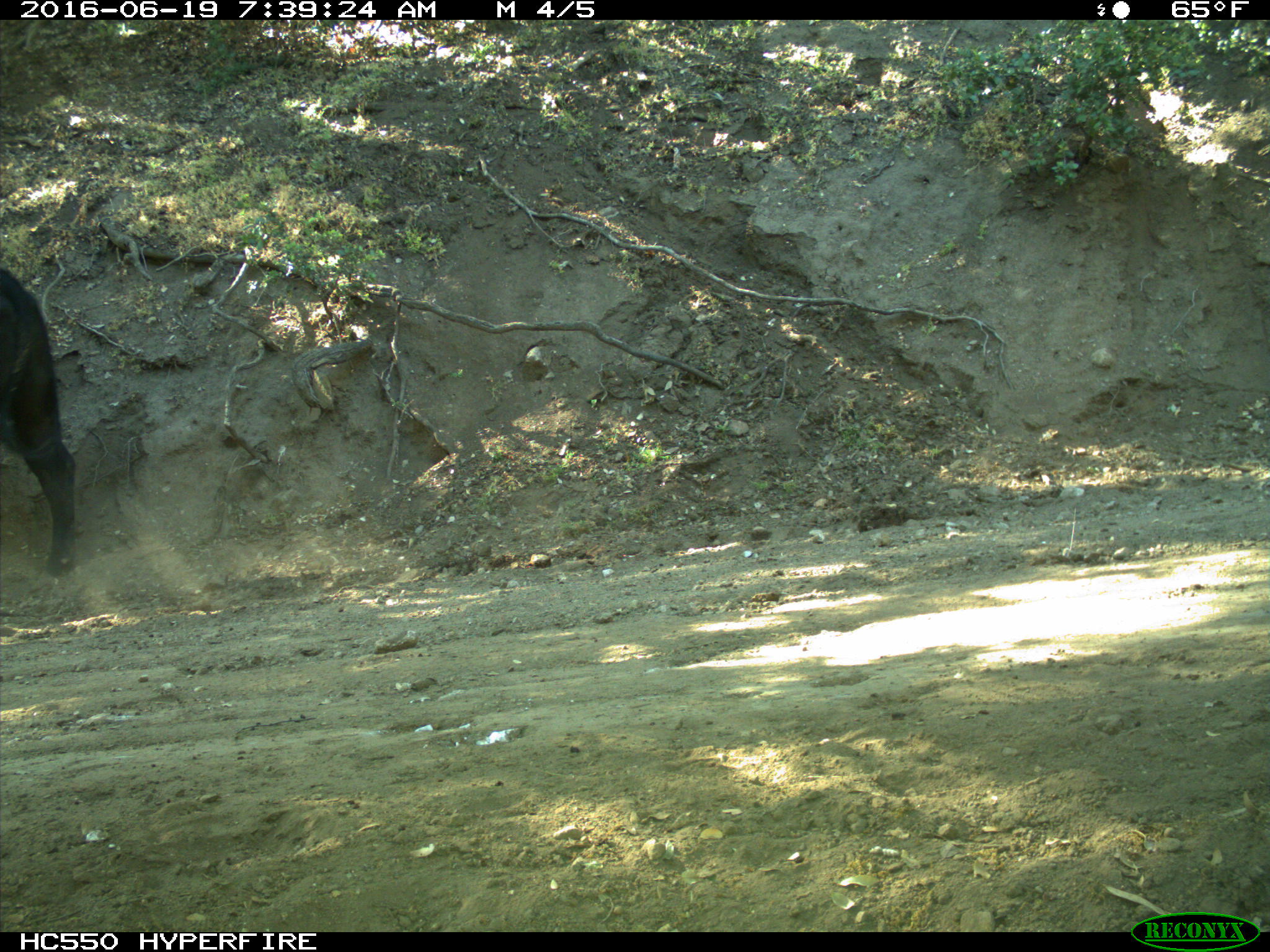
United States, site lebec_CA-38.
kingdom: Animalia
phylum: Chordata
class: Mammalia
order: Artiodactyla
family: Bovidae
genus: Bos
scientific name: Bos taurus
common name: domestic cow